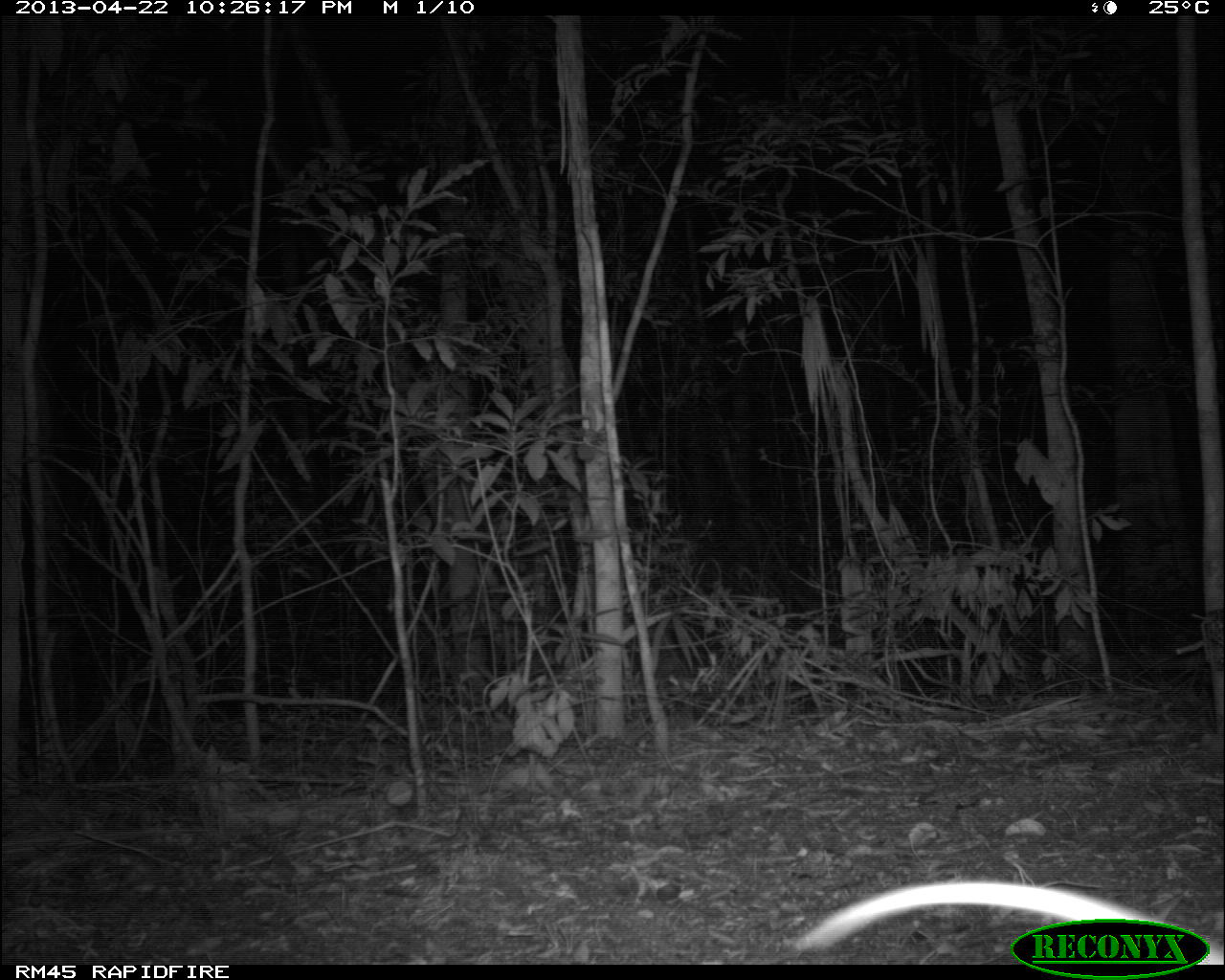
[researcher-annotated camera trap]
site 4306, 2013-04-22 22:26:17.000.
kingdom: Animalia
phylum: Chordata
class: Mammalia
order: Didelphimorphia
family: Didelphidae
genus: Didelphis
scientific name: Didelphis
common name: american opossums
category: didelphis sp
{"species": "didelphis sp (american opossums) (Didelphis)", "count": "1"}